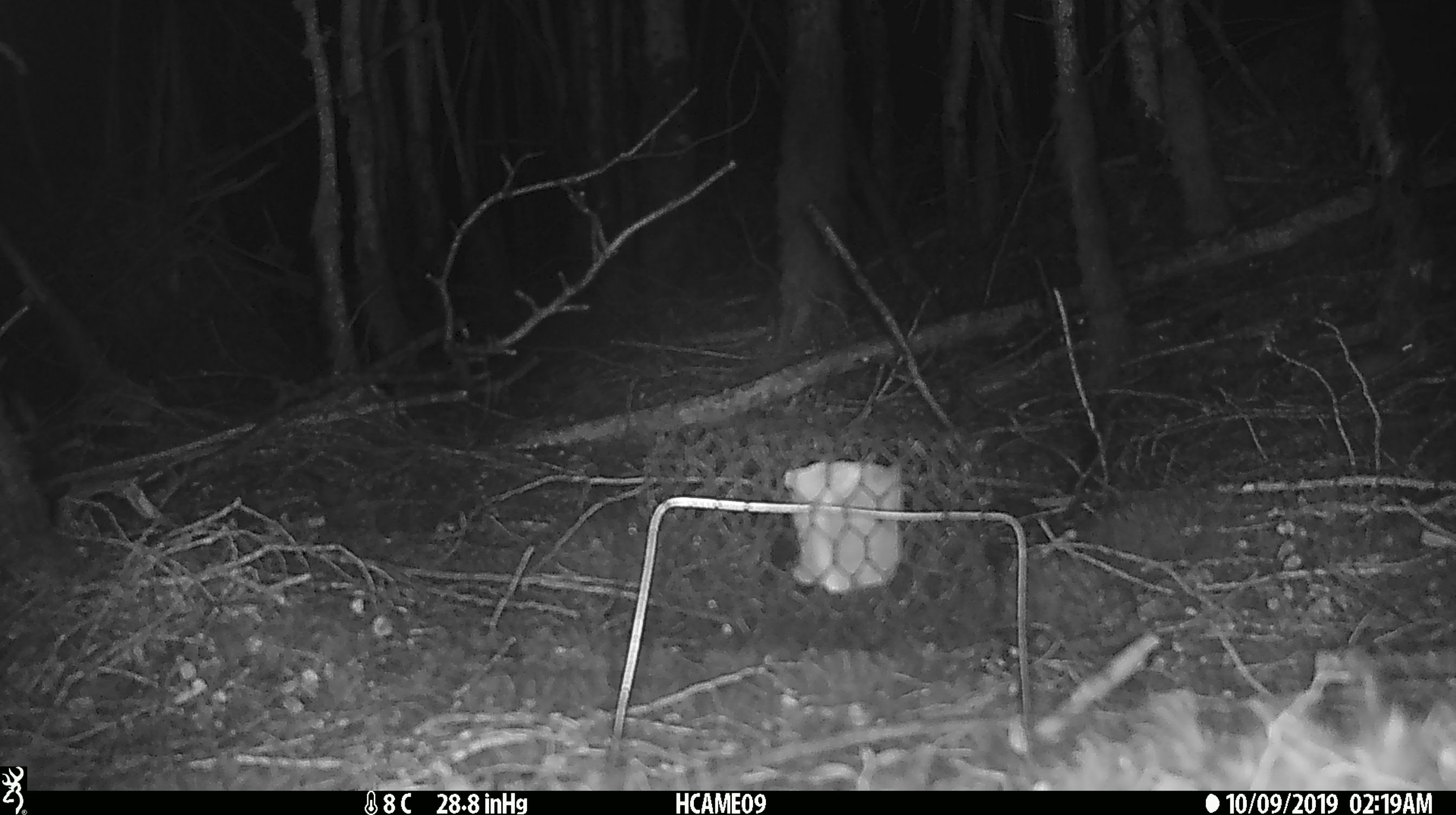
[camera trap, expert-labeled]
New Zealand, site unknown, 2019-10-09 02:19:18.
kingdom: Animalia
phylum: Chordata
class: Mammalia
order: Rodentia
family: Muridae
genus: Mus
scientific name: Mus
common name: mouse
Mouse (Mus).